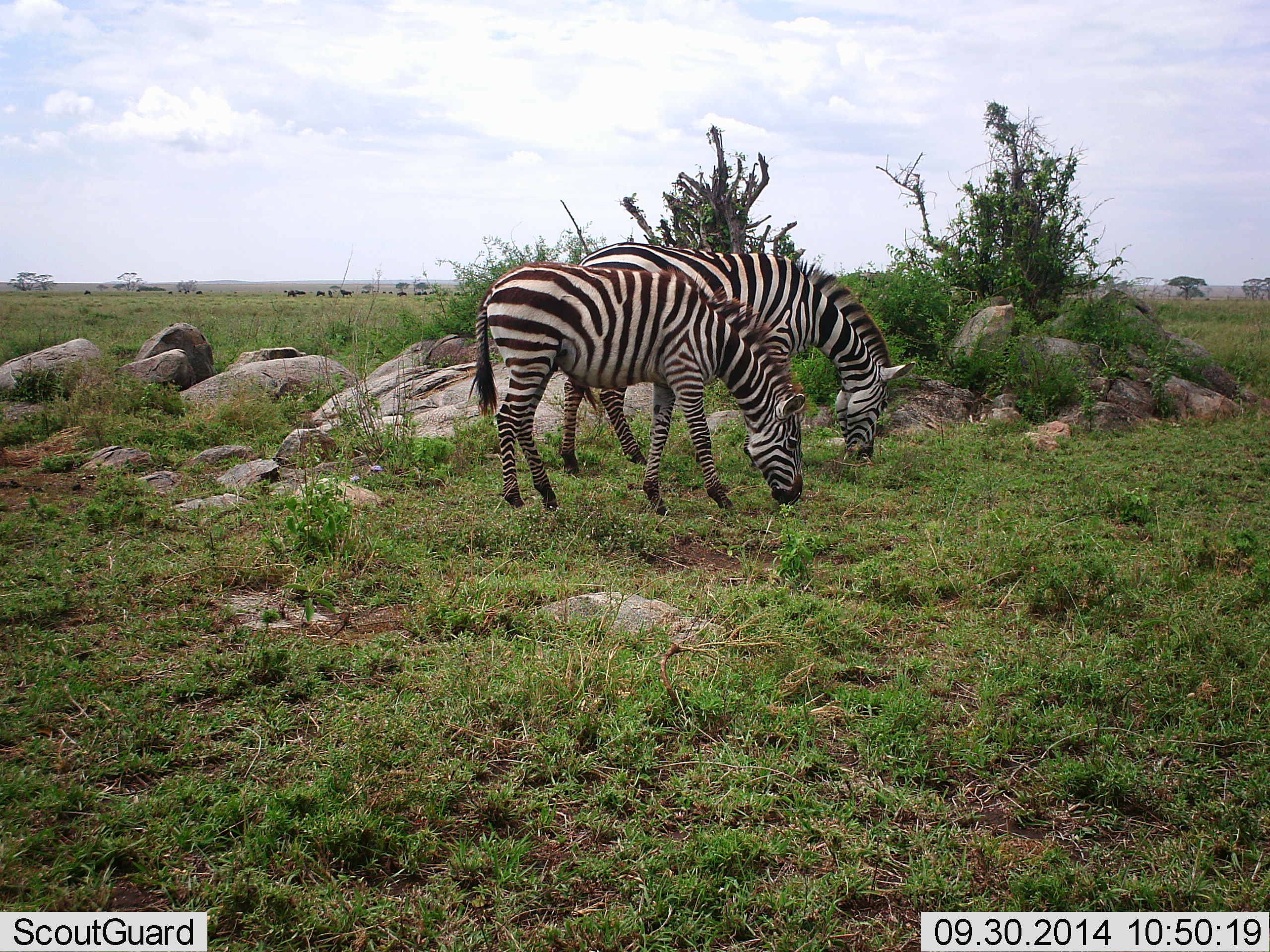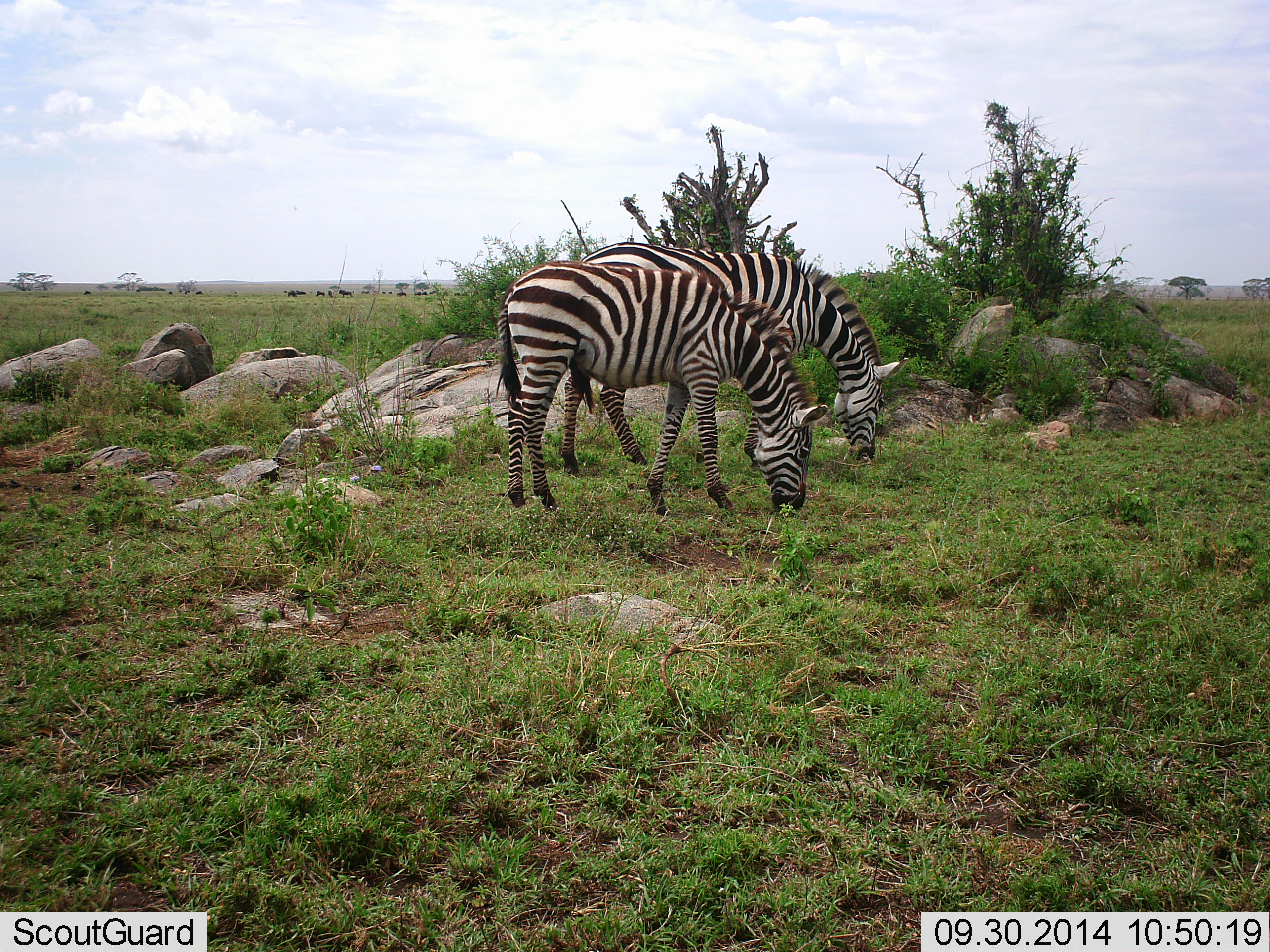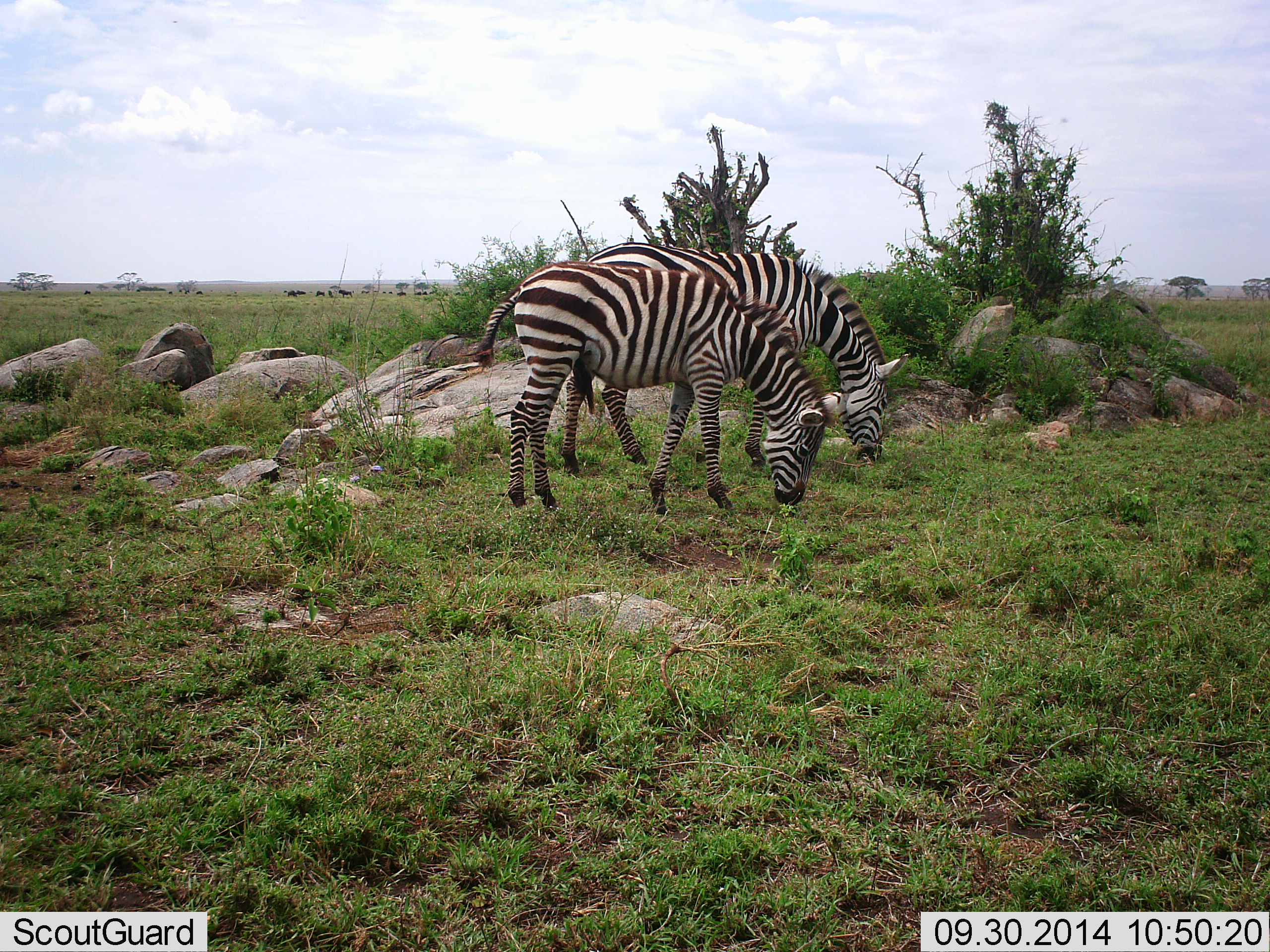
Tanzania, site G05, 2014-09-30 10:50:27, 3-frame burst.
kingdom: Animalia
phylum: Chordata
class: Mammalia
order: Perissodactyla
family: Equidae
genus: Equus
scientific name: Equus quagga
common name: plains zebra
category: zebra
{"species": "zebra (plains zebra) (Equus quagga)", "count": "2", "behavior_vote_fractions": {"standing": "23%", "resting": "0%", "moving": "0%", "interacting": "0%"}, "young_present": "0%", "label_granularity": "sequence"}